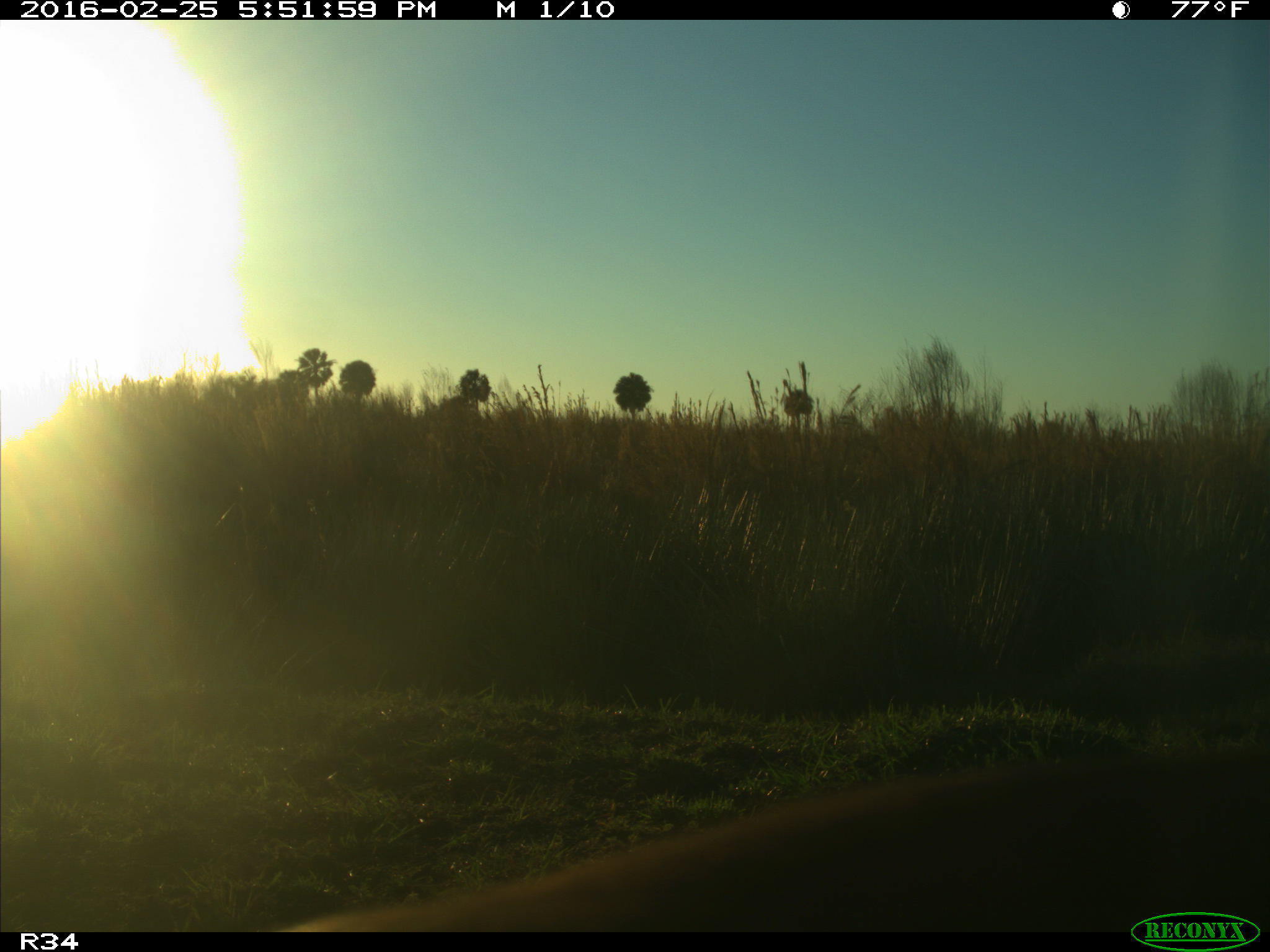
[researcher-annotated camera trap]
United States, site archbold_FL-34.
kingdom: Animalia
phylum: Chordata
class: Mammalia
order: Artiodactyla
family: Bovidae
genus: Bos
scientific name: Bos taurus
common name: domestic cow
Bos taurus (domestic cow).